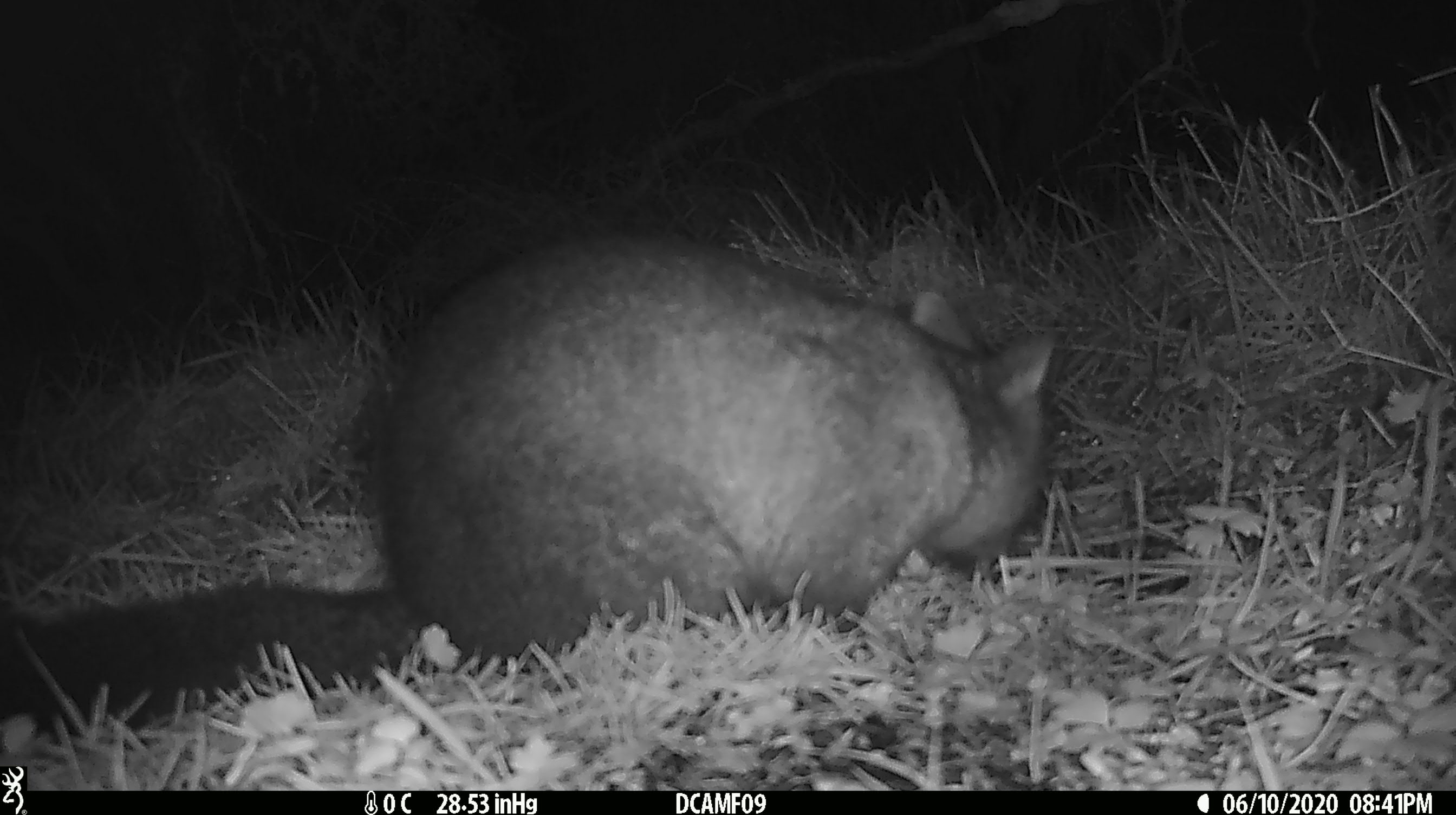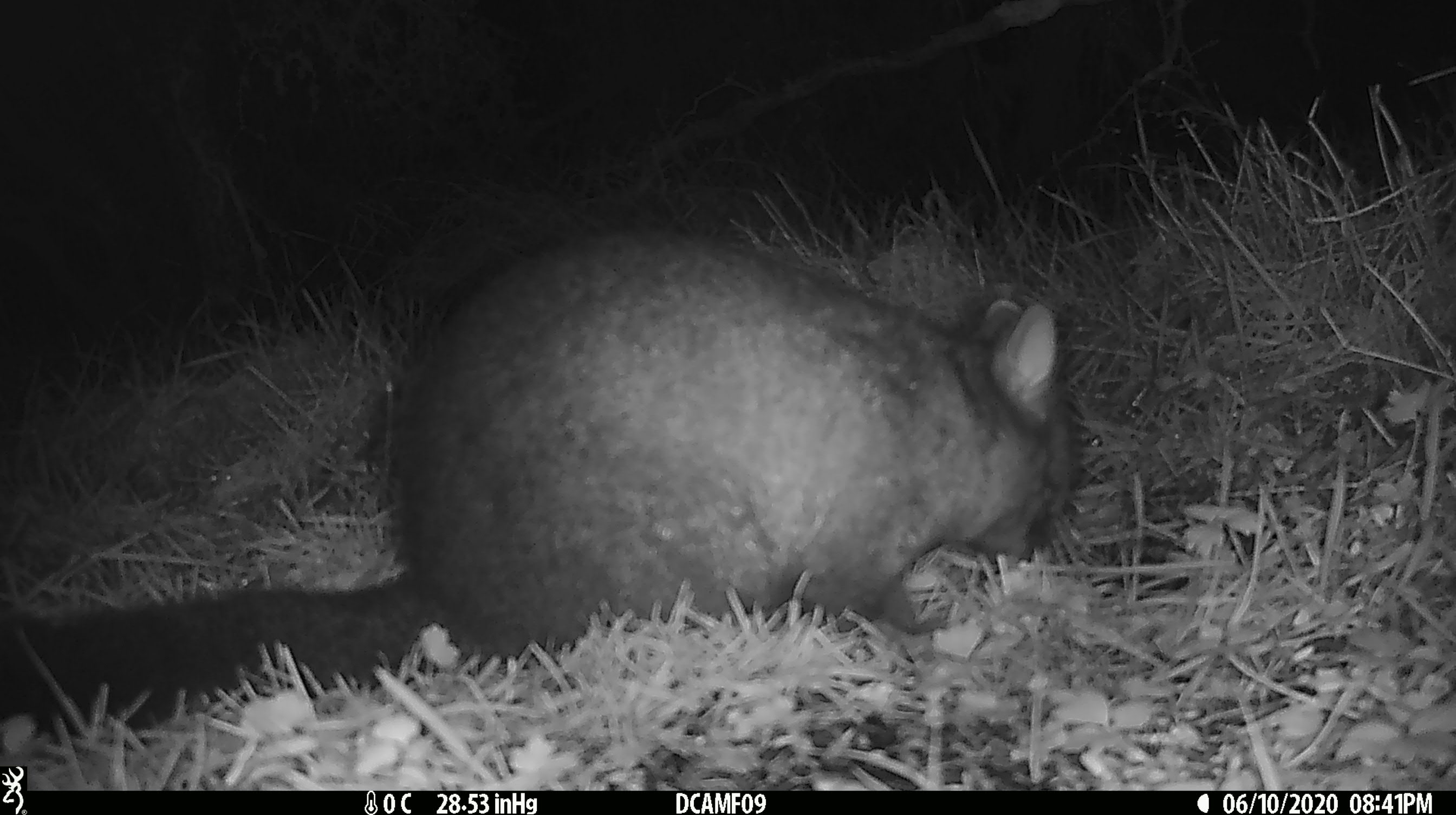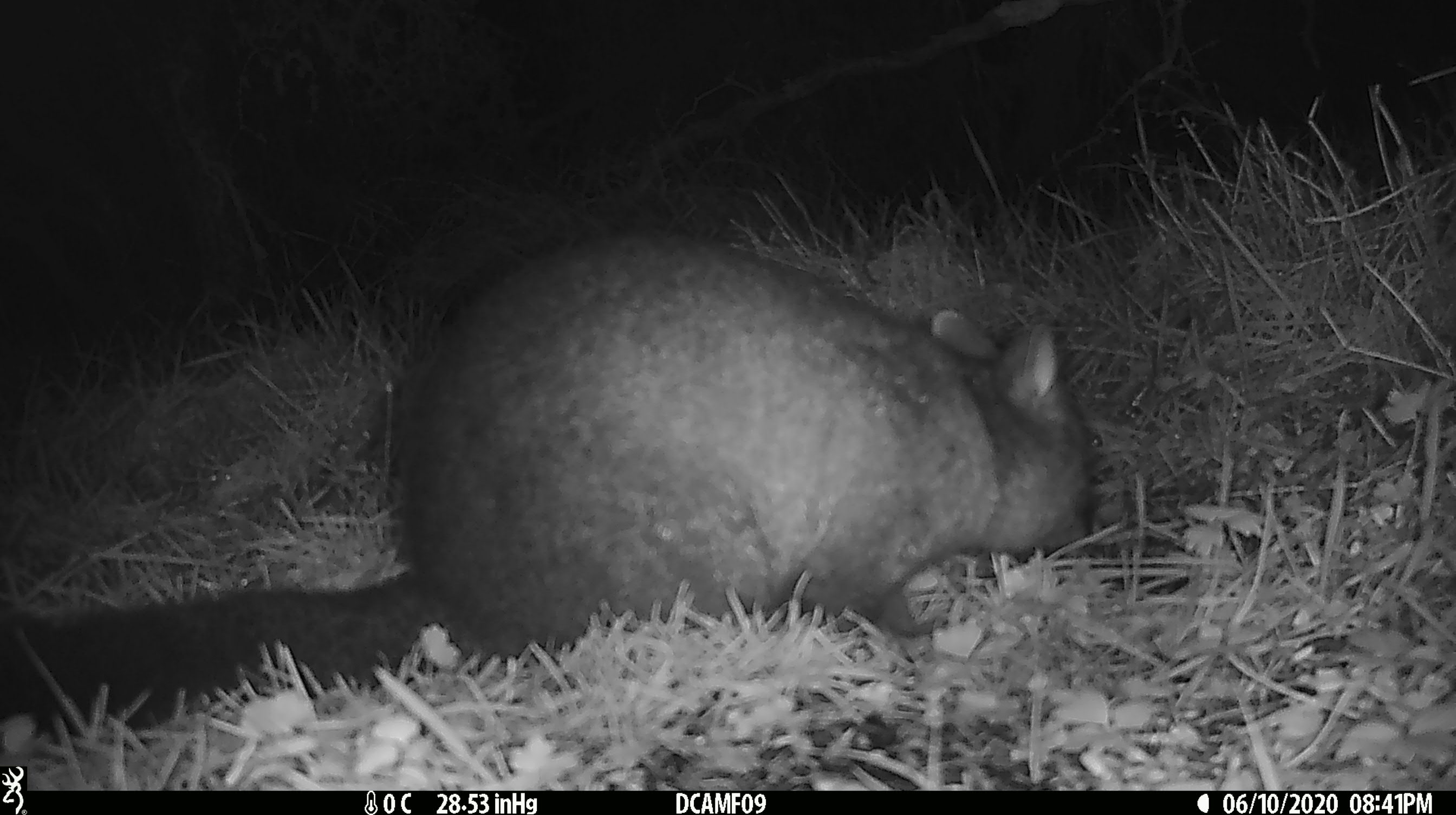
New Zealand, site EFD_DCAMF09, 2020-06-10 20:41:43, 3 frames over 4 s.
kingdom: Animalia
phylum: Chordata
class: Mammalia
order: Diprotodontia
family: Phalangeridae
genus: Trichosurus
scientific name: Trichosurus vulpecula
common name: common brushtail possum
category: possum